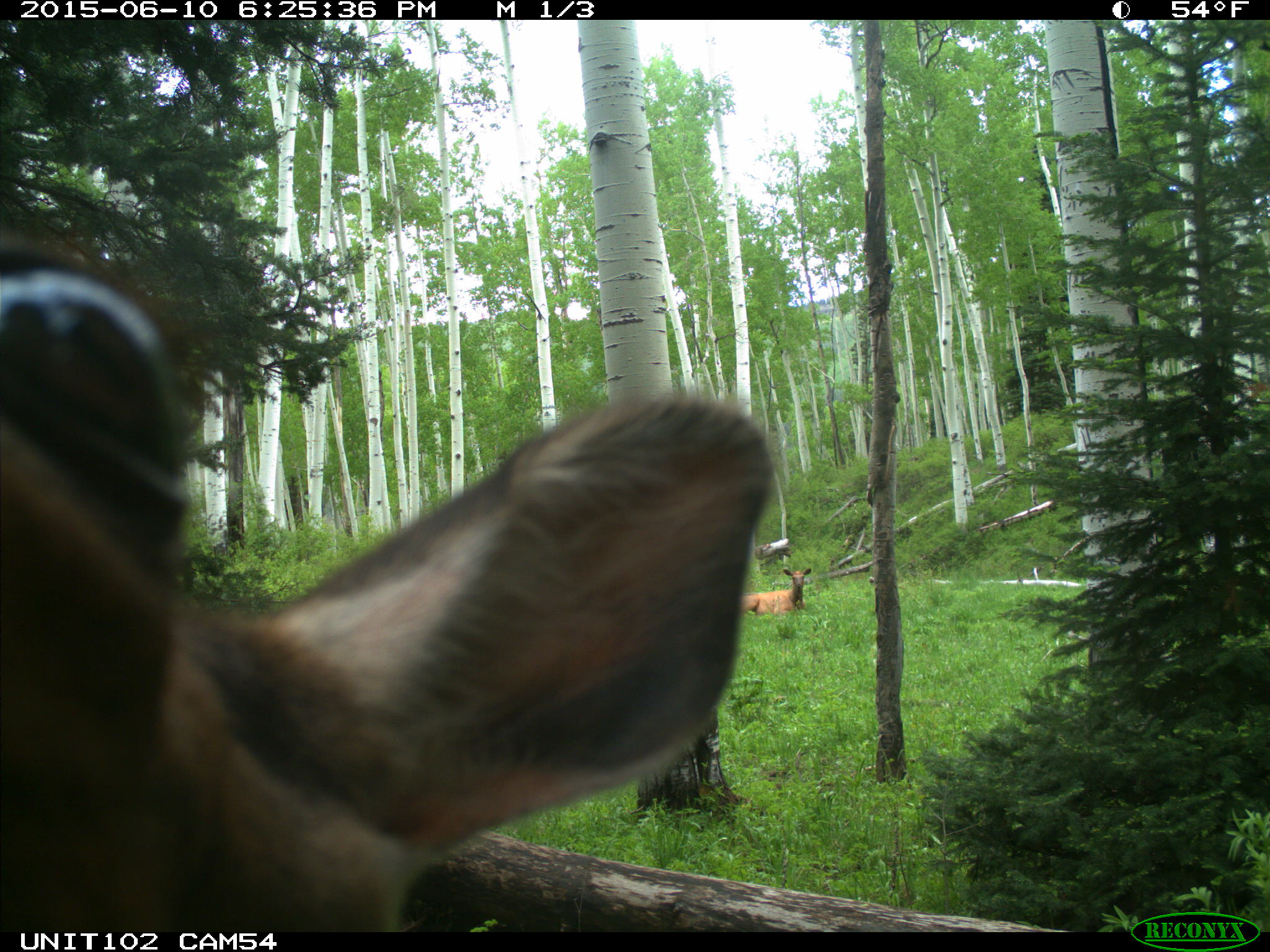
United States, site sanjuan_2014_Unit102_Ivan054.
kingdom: Animalia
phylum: Chordata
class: Mammalia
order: Artiodactyla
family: Cervidae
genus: Cervus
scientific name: Cervus elaphus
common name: red deer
Cervus elaphus (red deer).